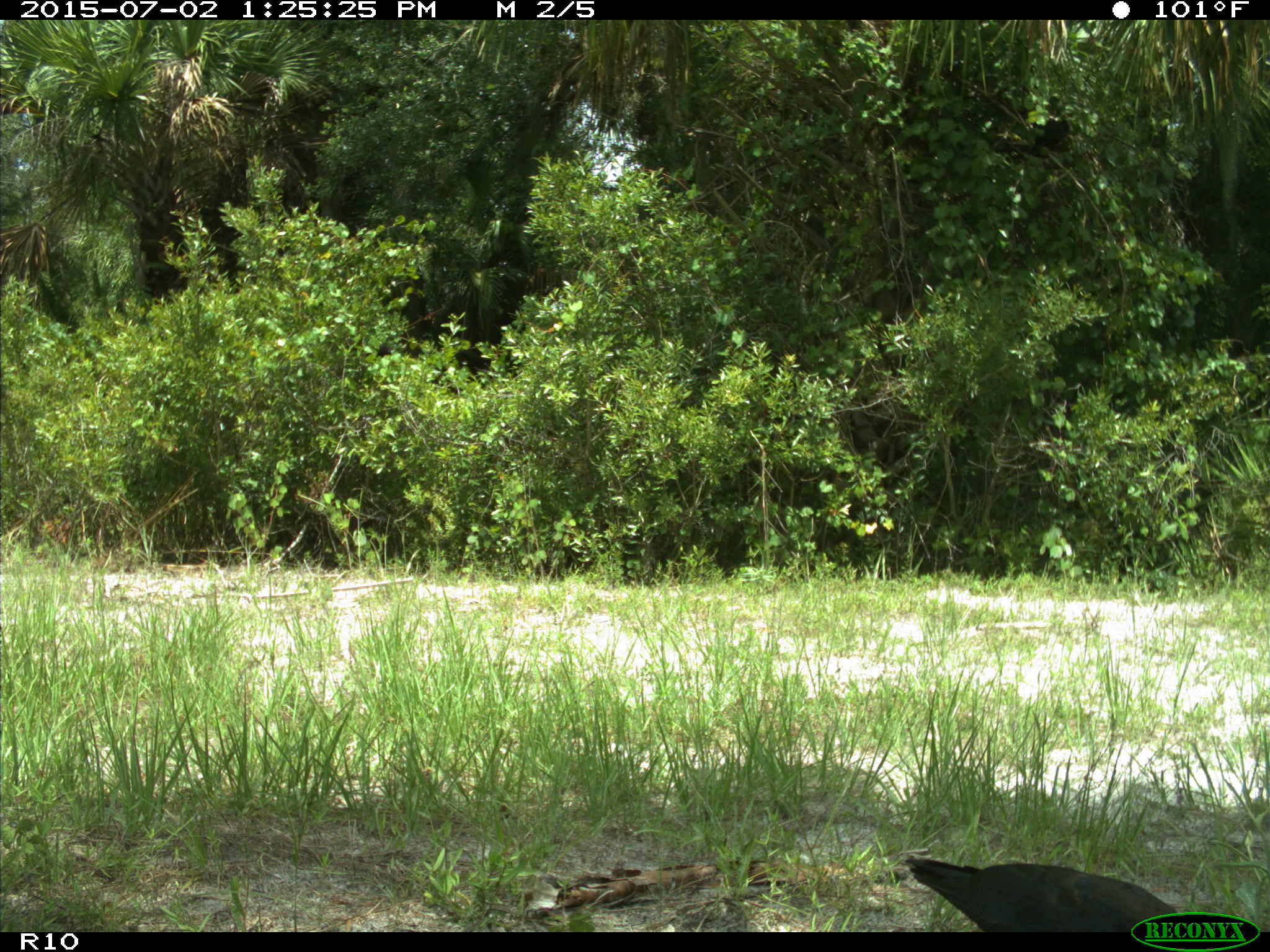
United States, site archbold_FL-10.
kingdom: Animalia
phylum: Chordata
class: Aves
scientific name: Aves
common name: birds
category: unidentified bird